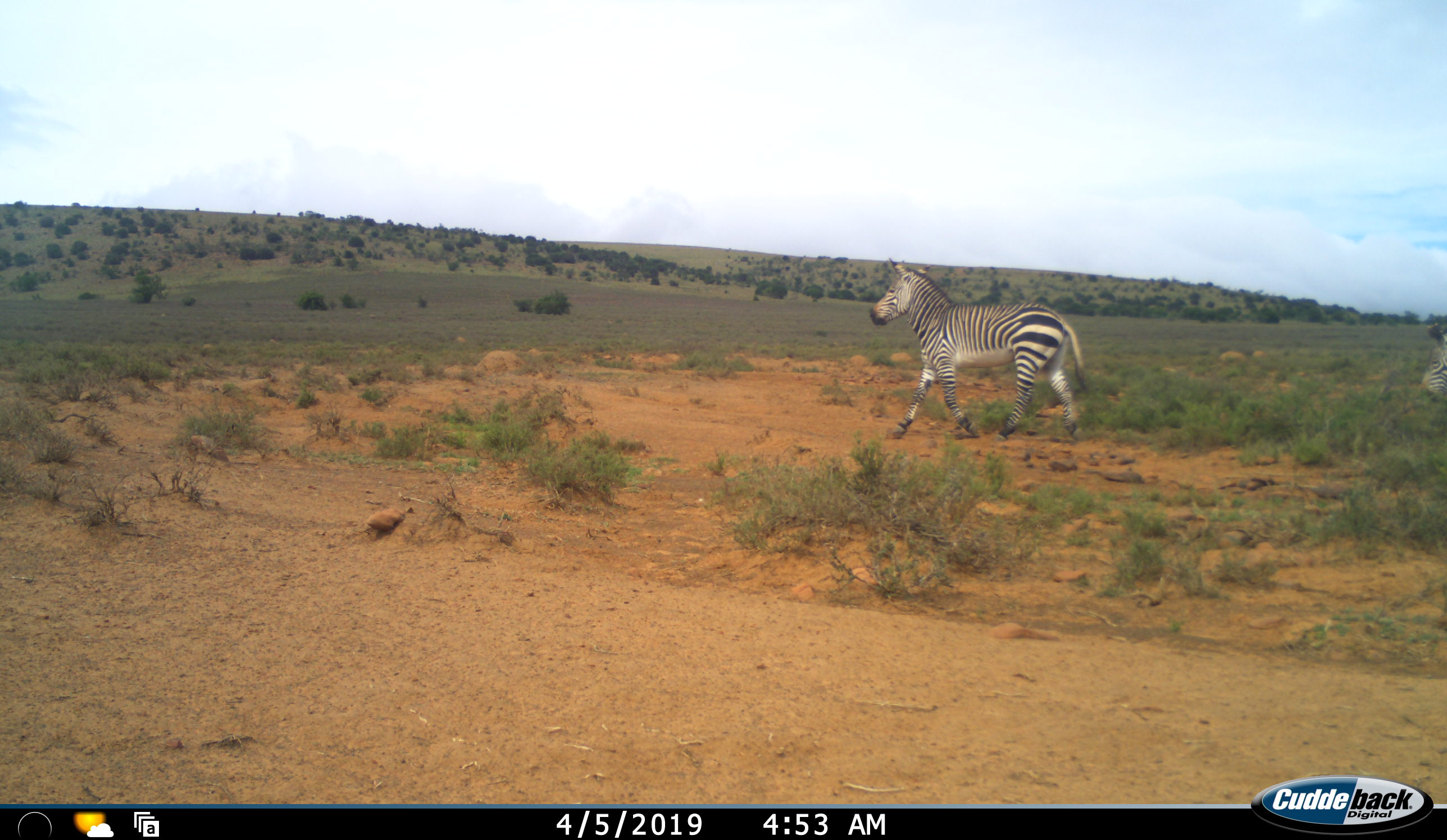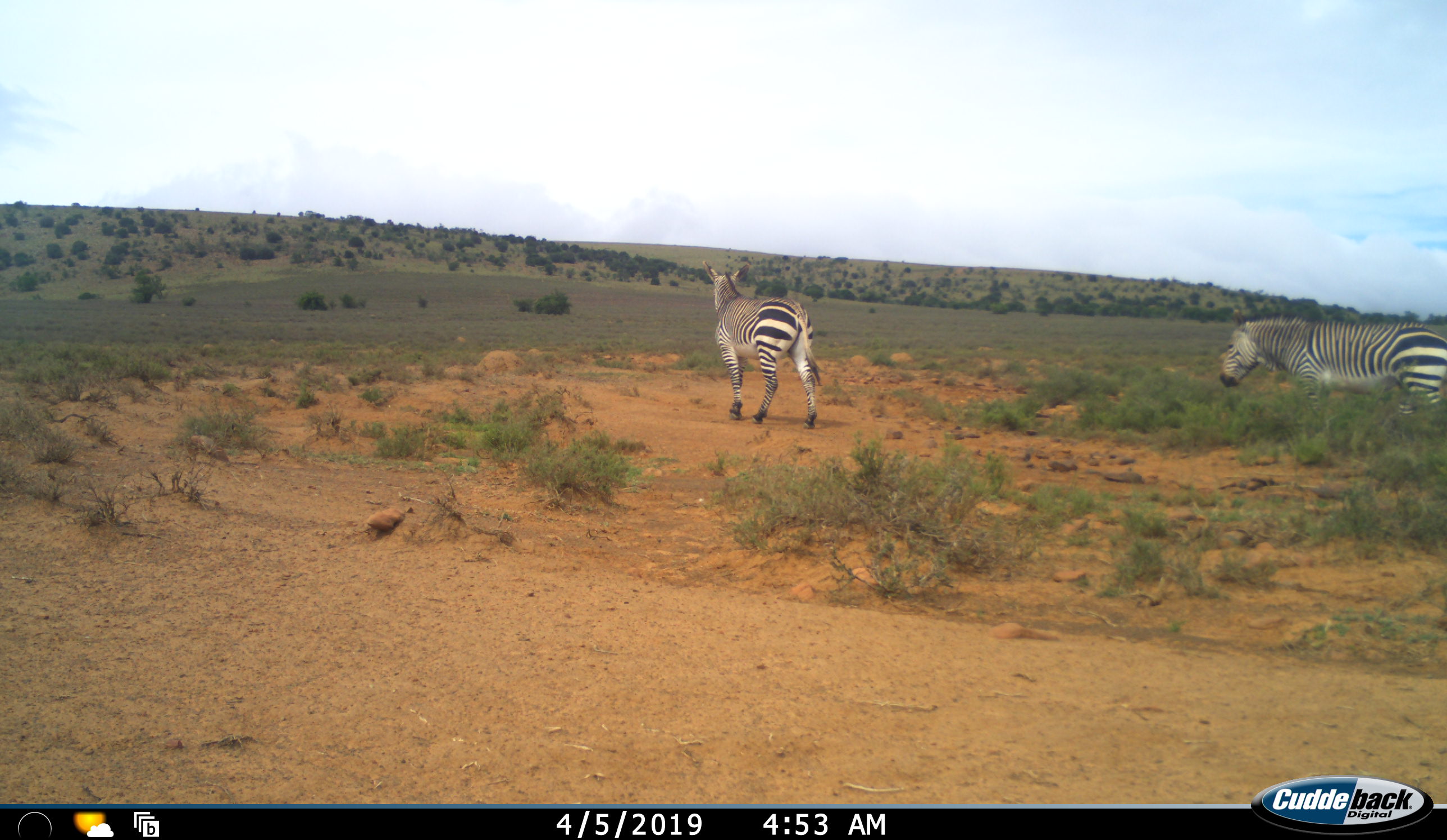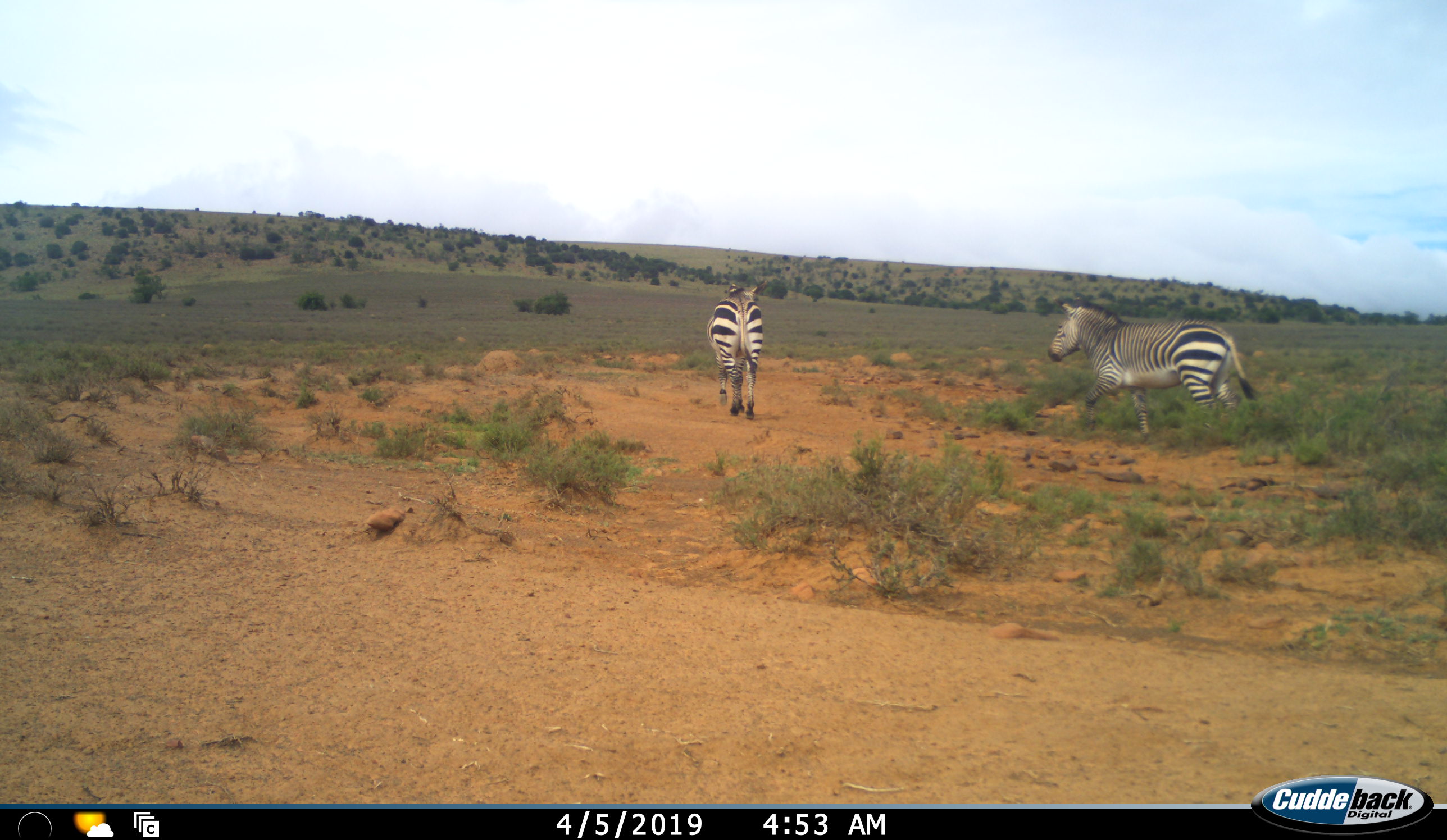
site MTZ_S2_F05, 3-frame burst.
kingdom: Animalia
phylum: Chordata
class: Mammalia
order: Perissodactyla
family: Equidae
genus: Equus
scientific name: Equus zebra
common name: mountain zebra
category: zebramountain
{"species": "zebramountain (mountain zebra) (Equus zebra)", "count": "2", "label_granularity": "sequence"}